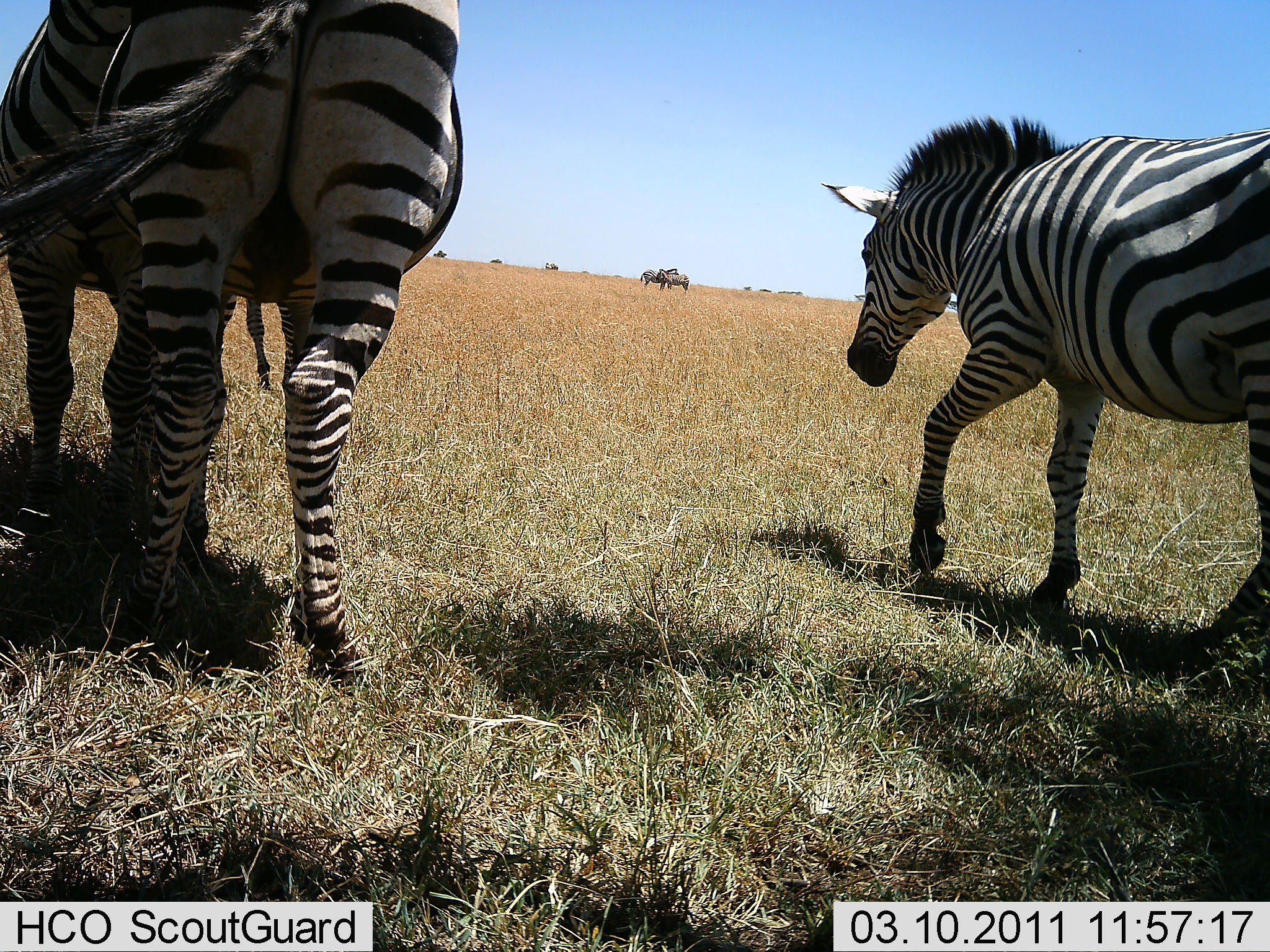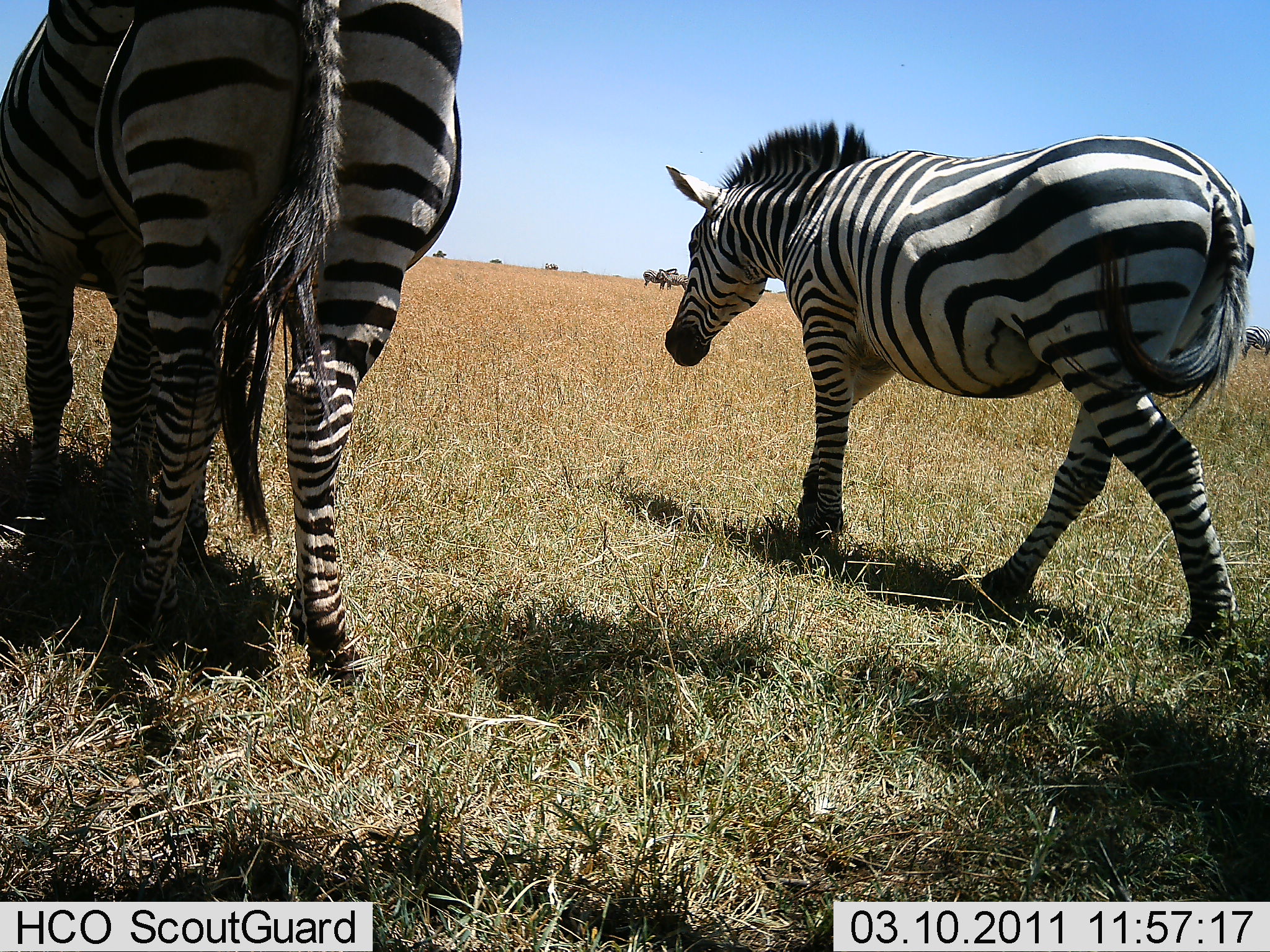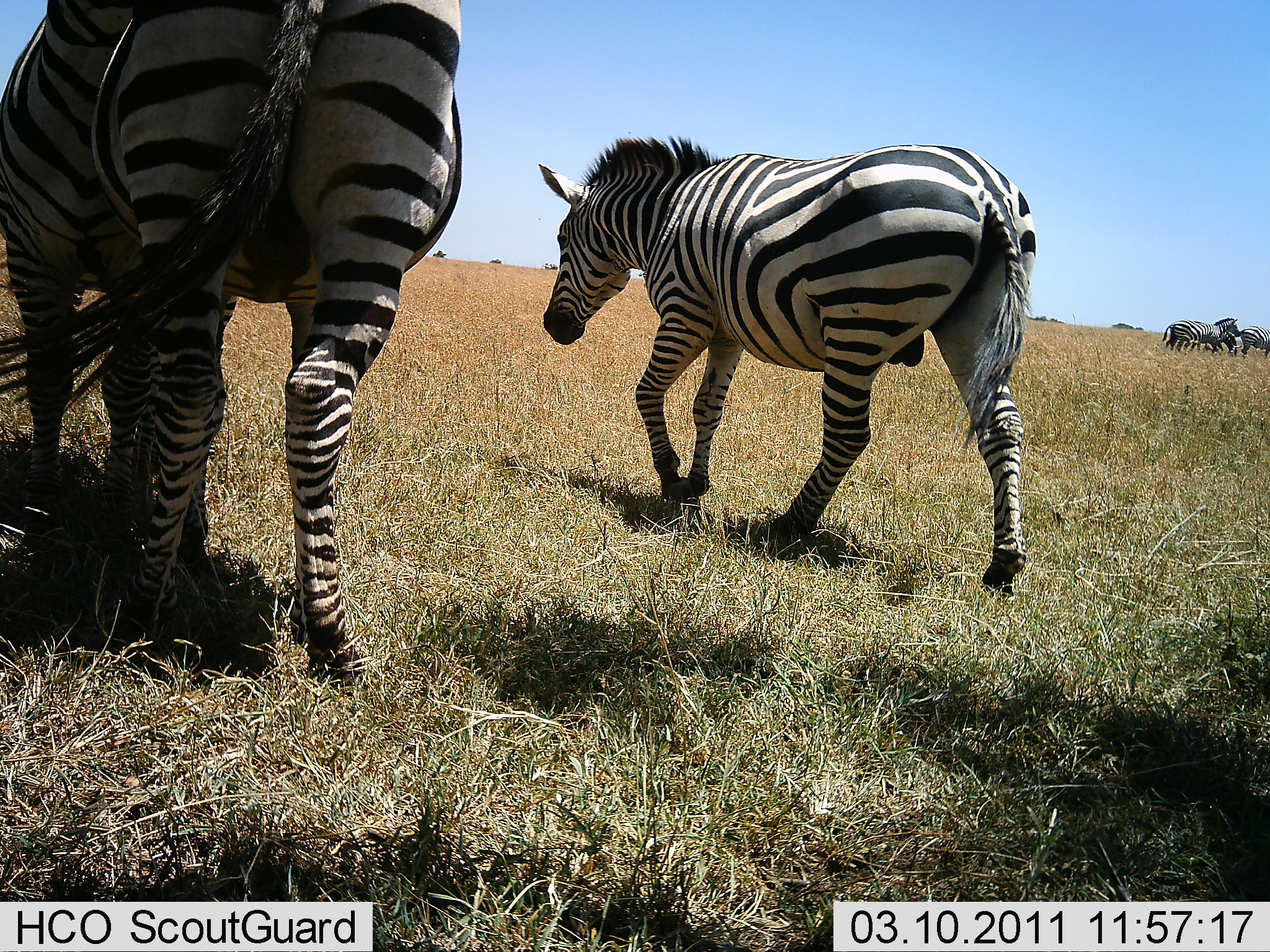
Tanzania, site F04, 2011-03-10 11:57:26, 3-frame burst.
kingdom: Animalia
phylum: Chordata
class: Mammalia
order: Perissodactyla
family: Equidae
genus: Equus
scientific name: Equus quagga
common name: plains zebra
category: zebra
Zebra (plains zebra) (Equus quagga), count 3. Behavior (volunteer vote fractions): standing 69%, resting 0%, moving 100%, interacting 8%. Young present (vote fraction): 8%. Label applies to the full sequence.